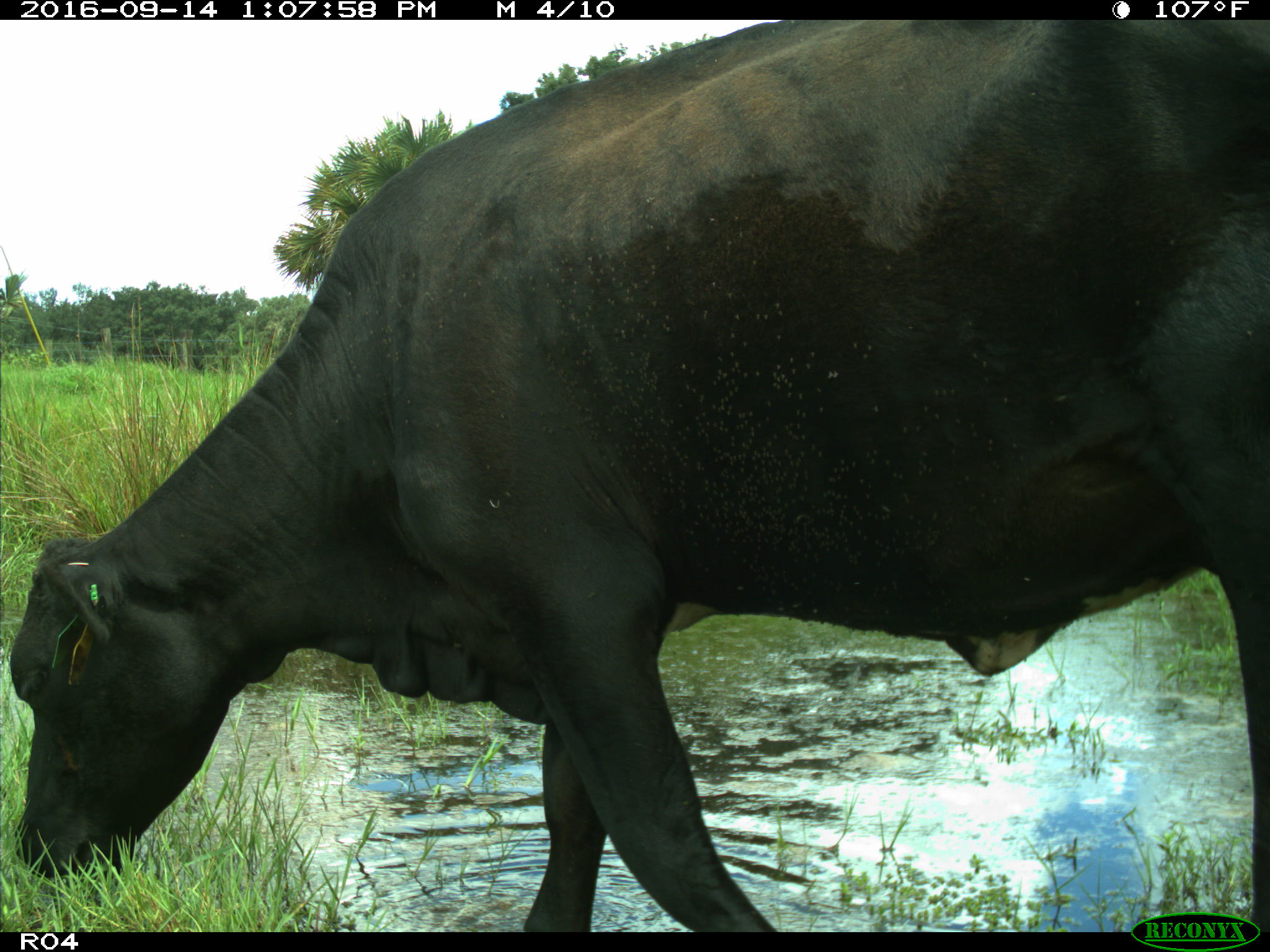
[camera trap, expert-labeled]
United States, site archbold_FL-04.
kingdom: Animalia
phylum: Chordata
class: Mammalia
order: Artiodactyla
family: Bovidae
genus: Bos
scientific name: Bos taurus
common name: domestic cow